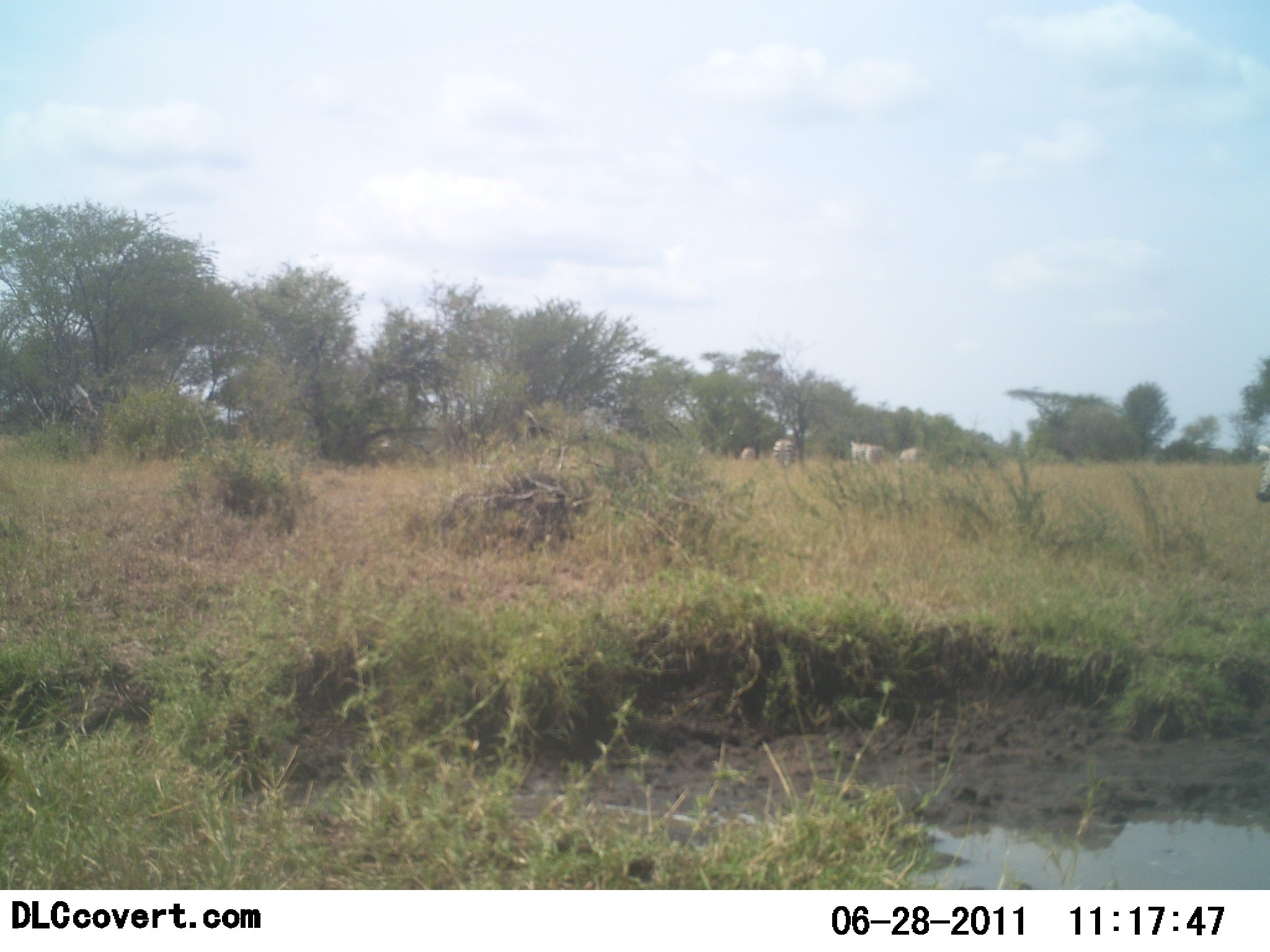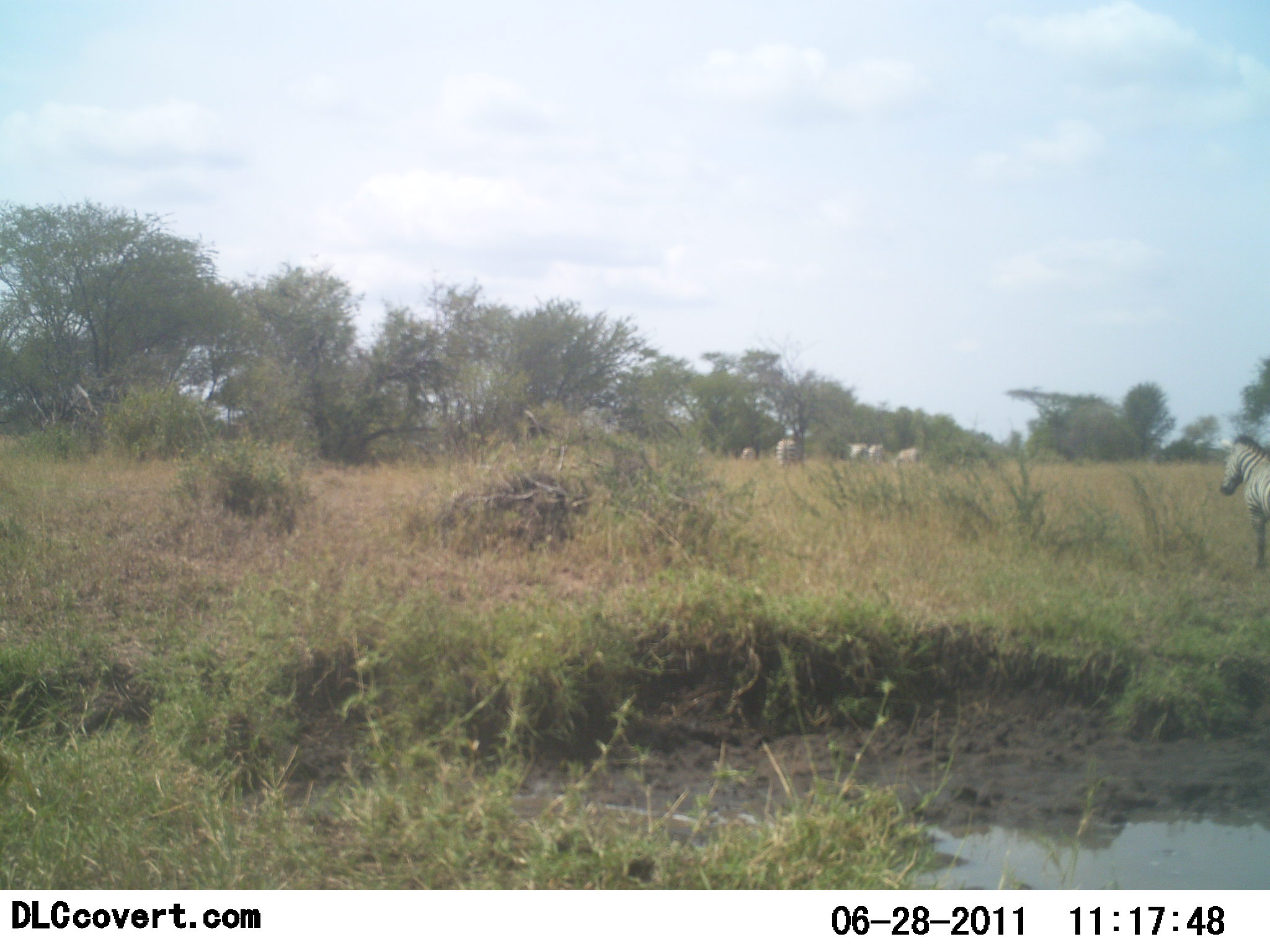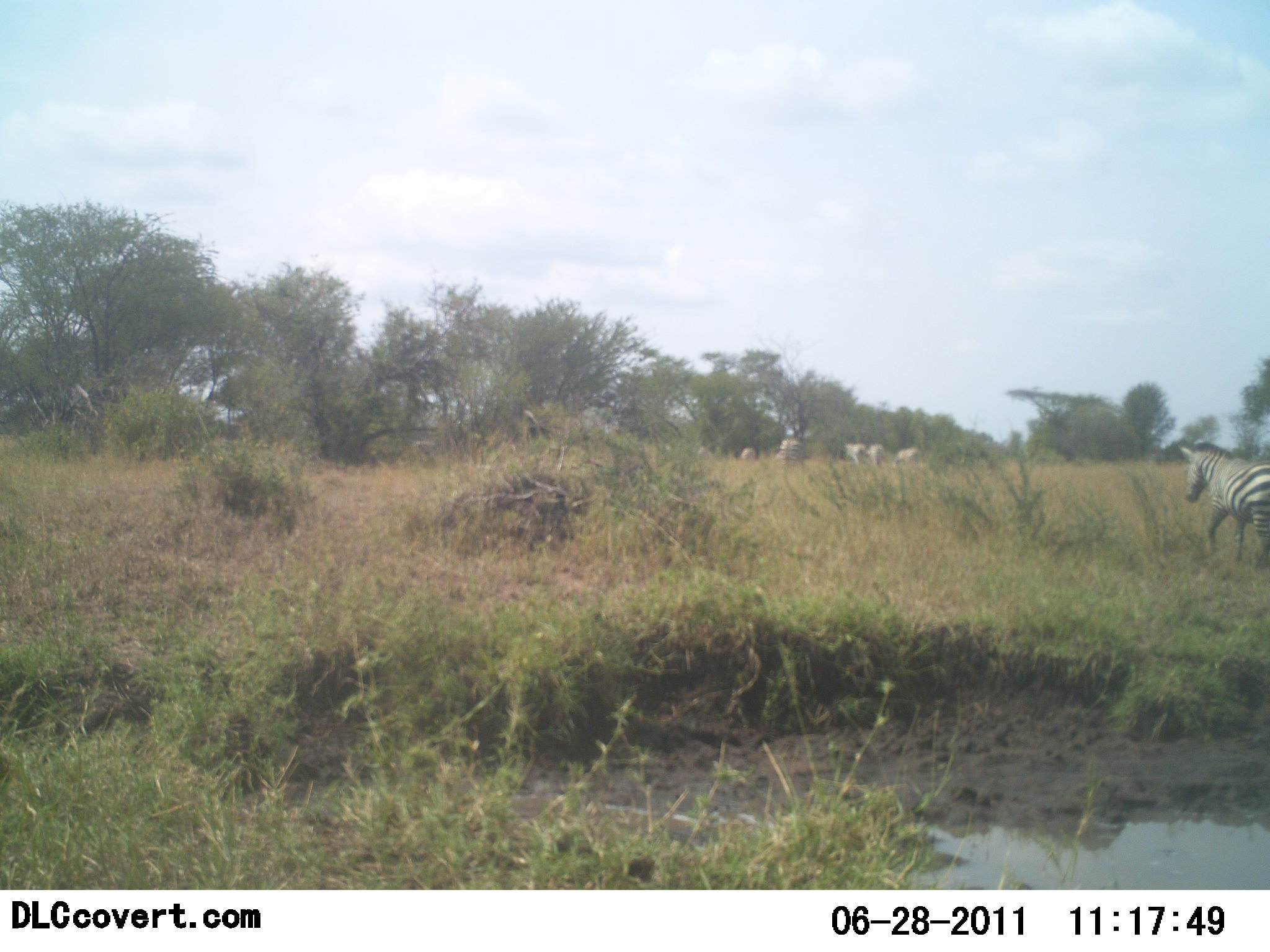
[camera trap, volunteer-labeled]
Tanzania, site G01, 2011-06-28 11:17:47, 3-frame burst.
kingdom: Animalia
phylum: Chordata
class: Mammalia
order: Perissodactyla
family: Equidae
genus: Equus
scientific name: Equus quagga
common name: plains zebra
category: zebra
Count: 6.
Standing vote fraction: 18%.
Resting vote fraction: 0%.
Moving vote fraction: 88%.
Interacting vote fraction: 0%.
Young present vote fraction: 0%.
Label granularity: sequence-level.